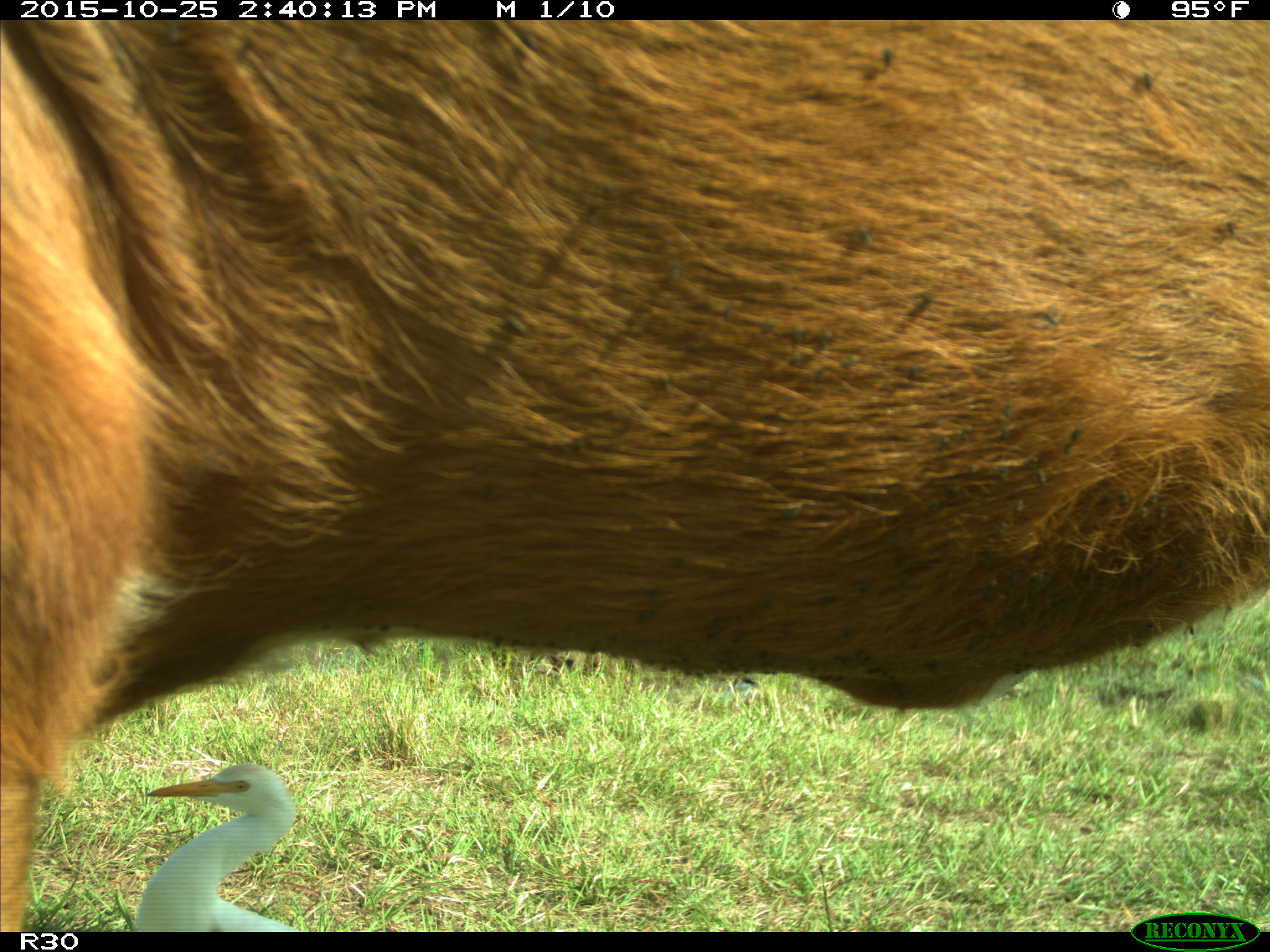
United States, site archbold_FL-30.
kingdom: Animalia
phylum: Chordata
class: Mammalia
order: Artiodactyla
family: Bovidae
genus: Bos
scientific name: Bos taurus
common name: domestic cow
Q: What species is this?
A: Bos taurus (domestic cow).